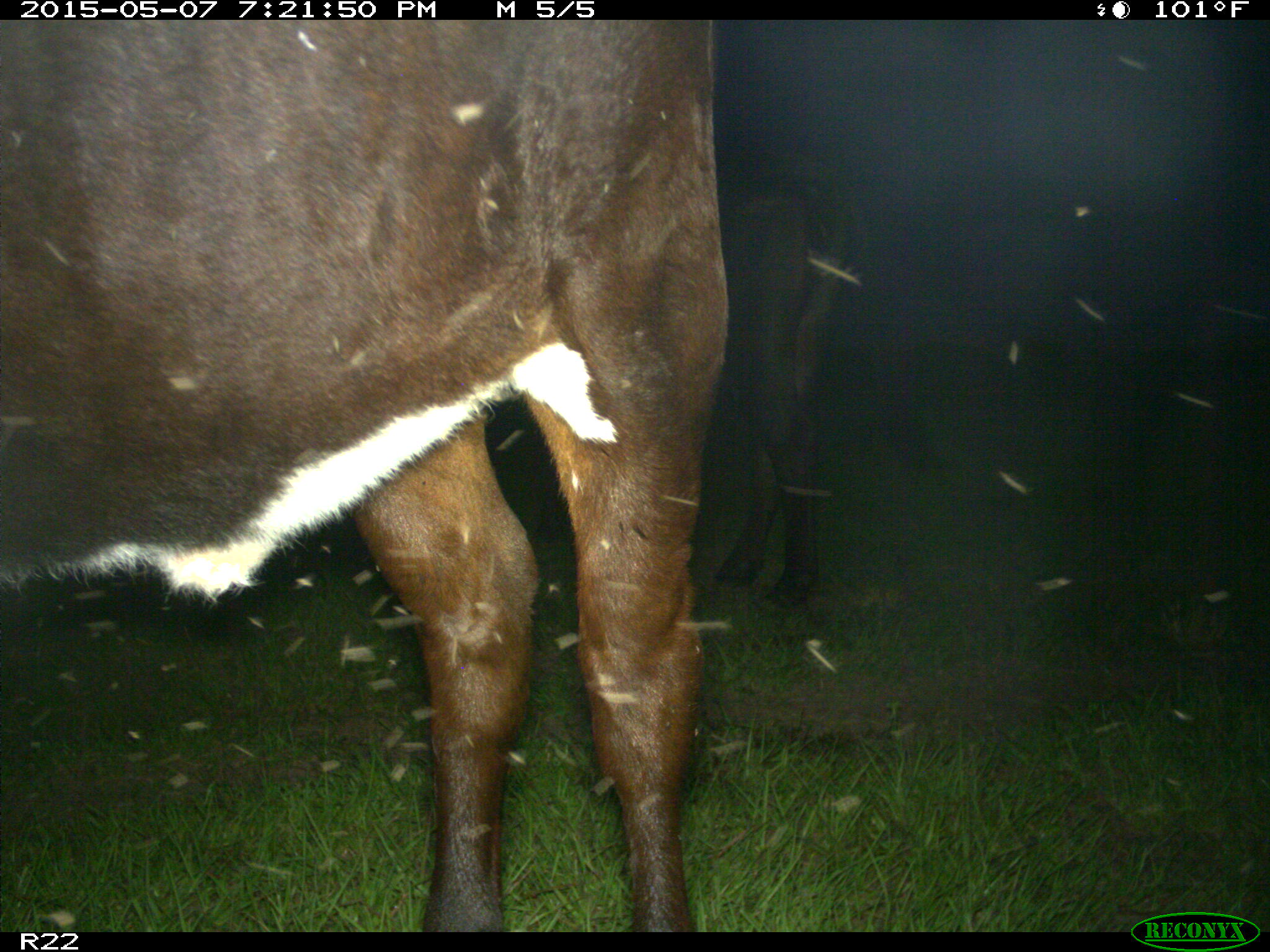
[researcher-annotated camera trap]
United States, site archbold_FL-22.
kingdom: Animalia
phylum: Chordata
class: Mammalia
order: Artiodactyla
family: Bovidae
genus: Bos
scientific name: Bos taurus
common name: domestic cow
Bos taurus (domestic cow).